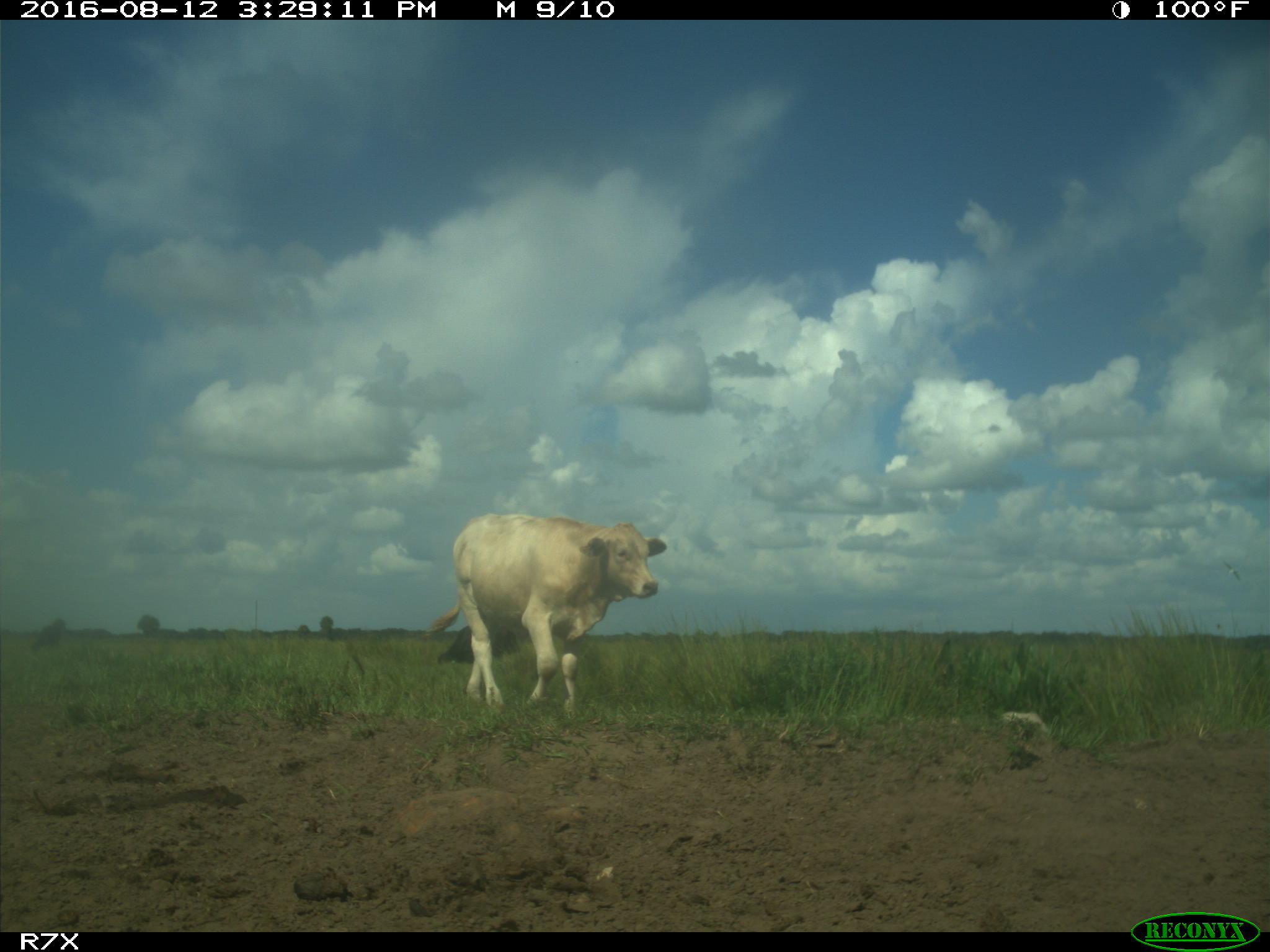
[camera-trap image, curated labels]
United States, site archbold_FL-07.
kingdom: Animalia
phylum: Chordata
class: Mammalia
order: Artiodactyla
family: Bovidae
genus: Bos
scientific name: Bos taurus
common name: domestic cow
Bos taurus (domestic cow).